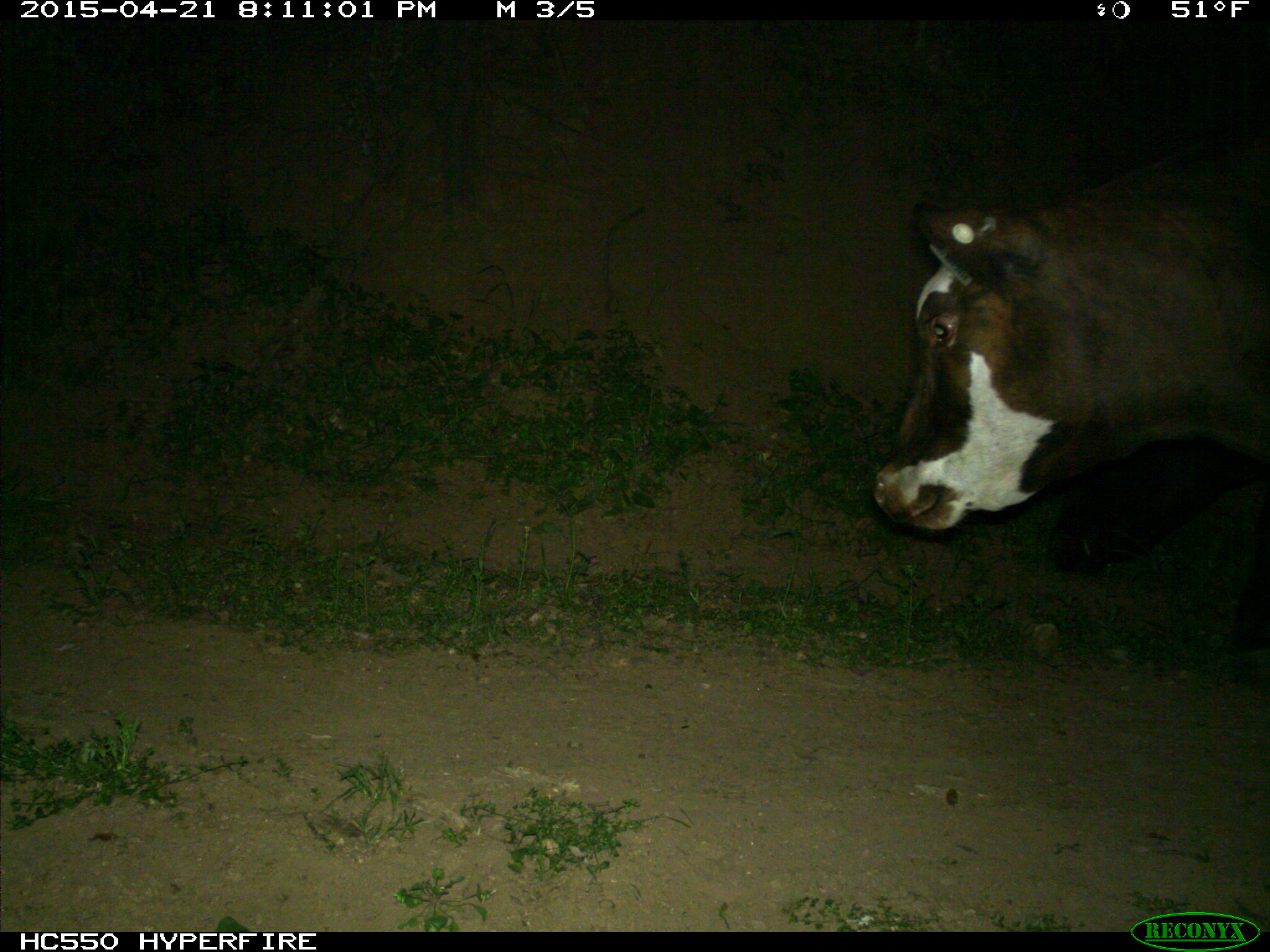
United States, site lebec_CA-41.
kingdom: Animalia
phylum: Chordata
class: Mammalia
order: Artiodactyla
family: Bovidae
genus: Bos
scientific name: Bos taurus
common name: domestic cow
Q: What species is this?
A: Bos taurus (domestic cow).